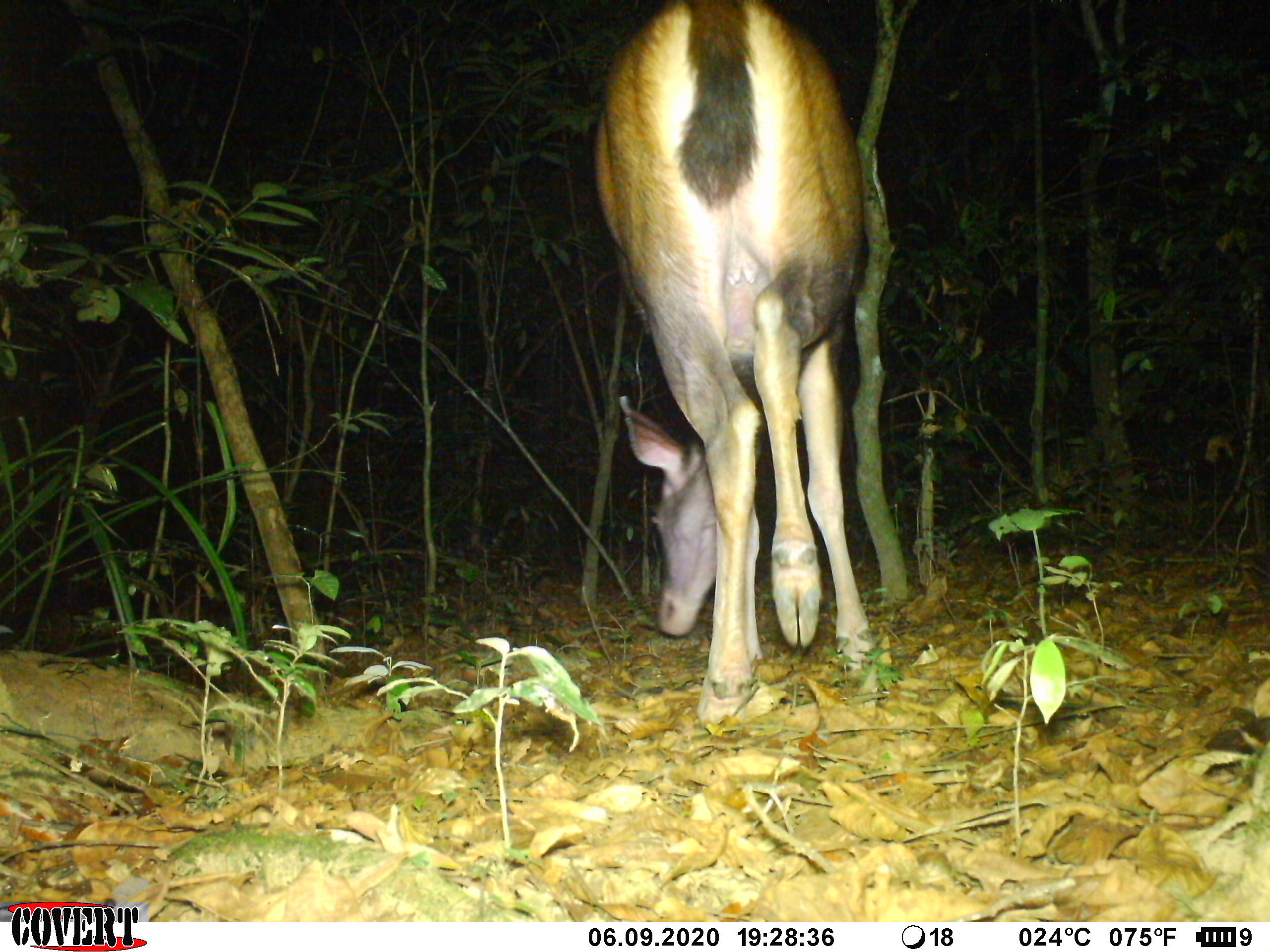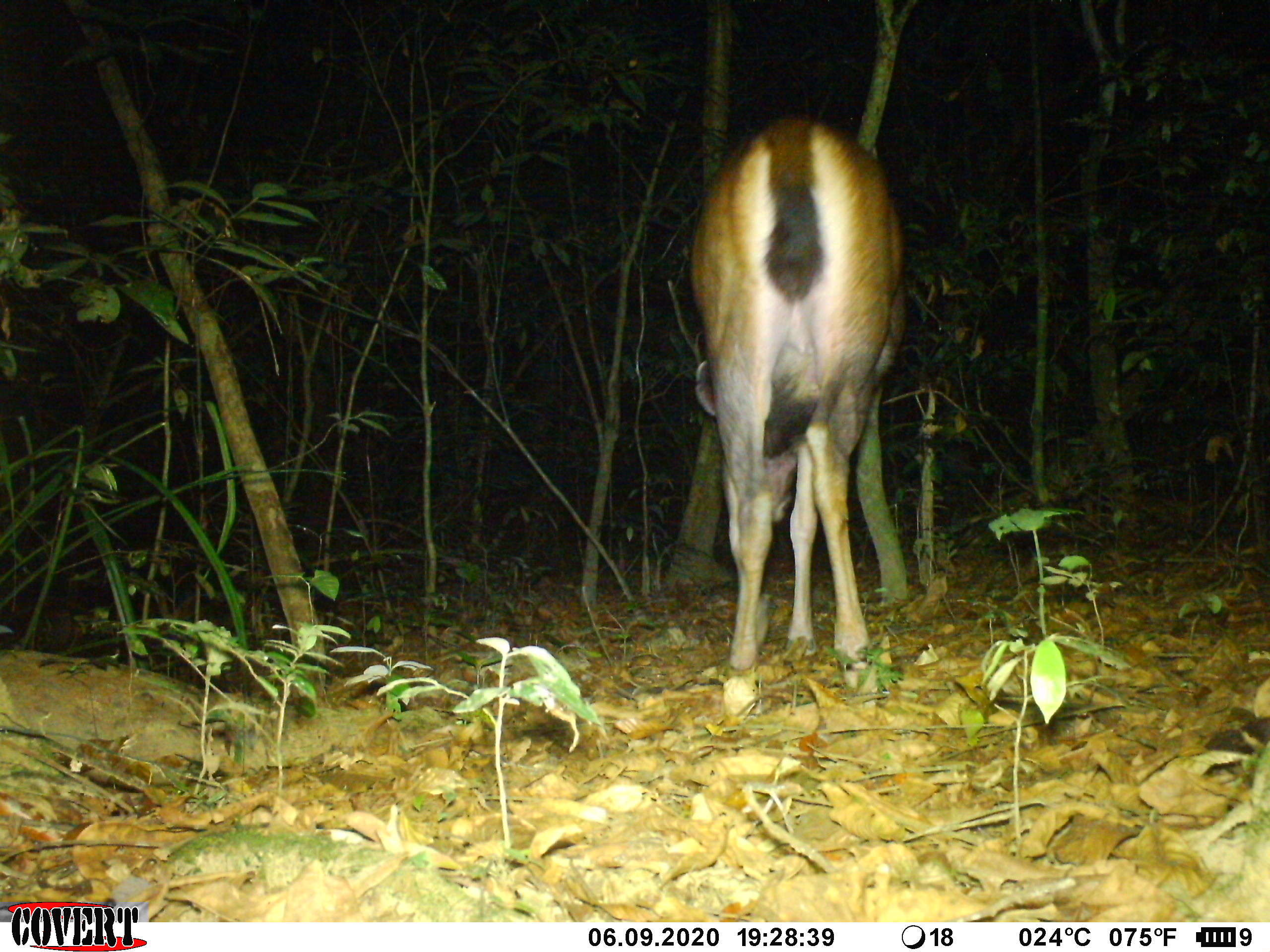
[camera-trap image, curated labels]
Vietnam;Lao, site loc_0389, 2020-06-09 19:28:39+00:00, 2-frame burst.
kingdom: Animalia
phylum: Chordata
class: Mammalia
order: Artiodactyla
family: Cervidae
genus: Rusa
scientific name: Rusa unicolor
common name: sambar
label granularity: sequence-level